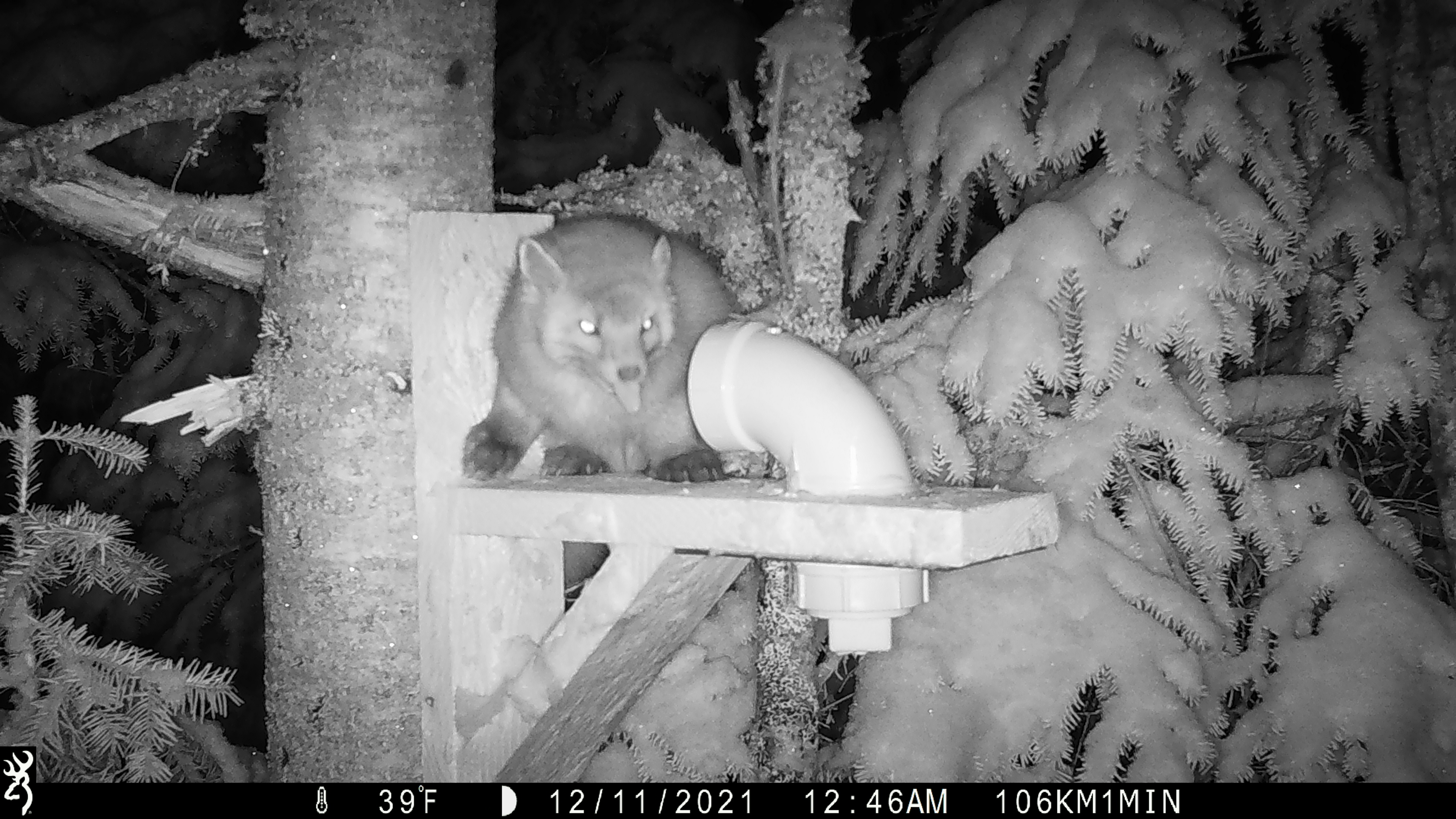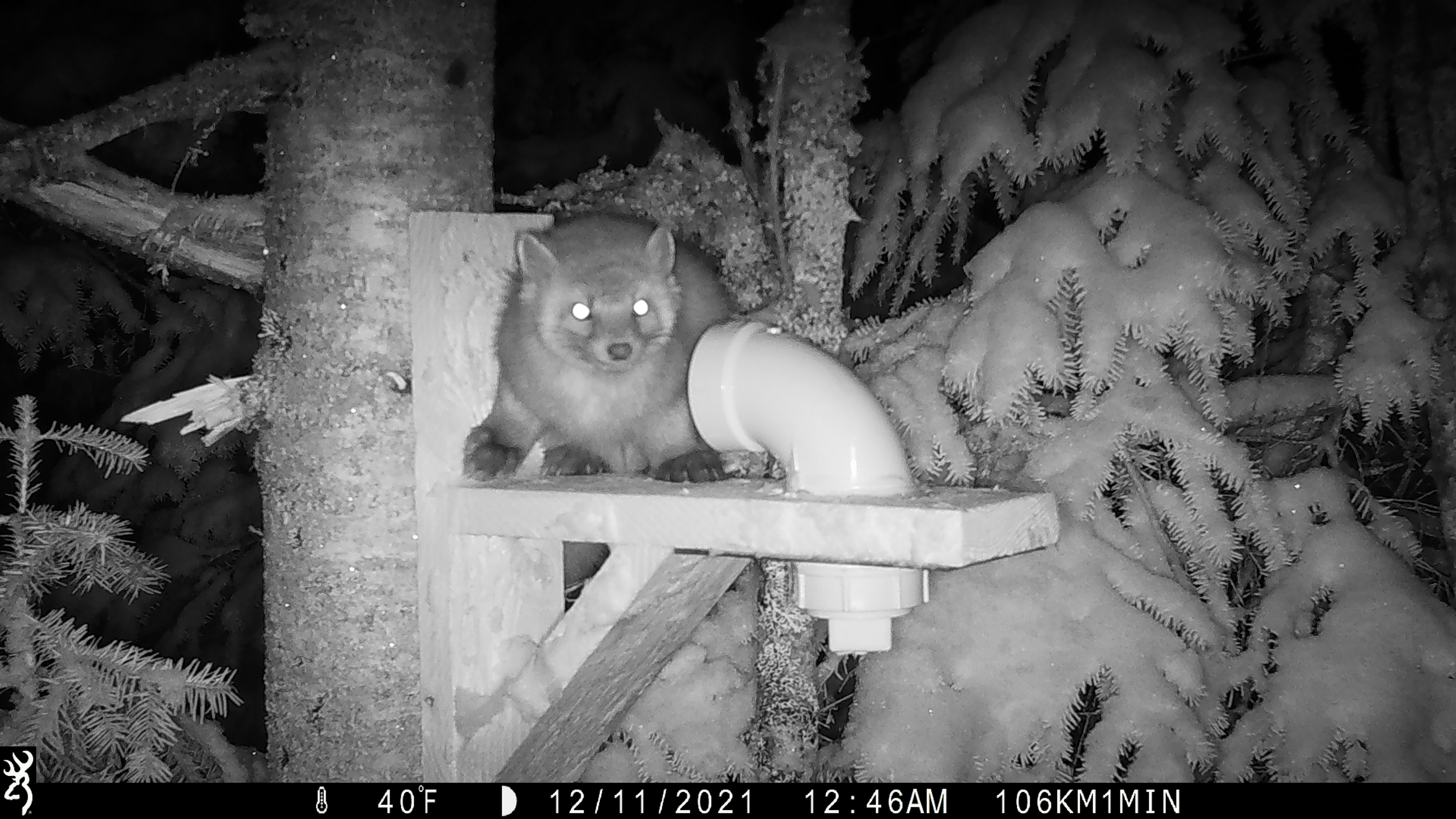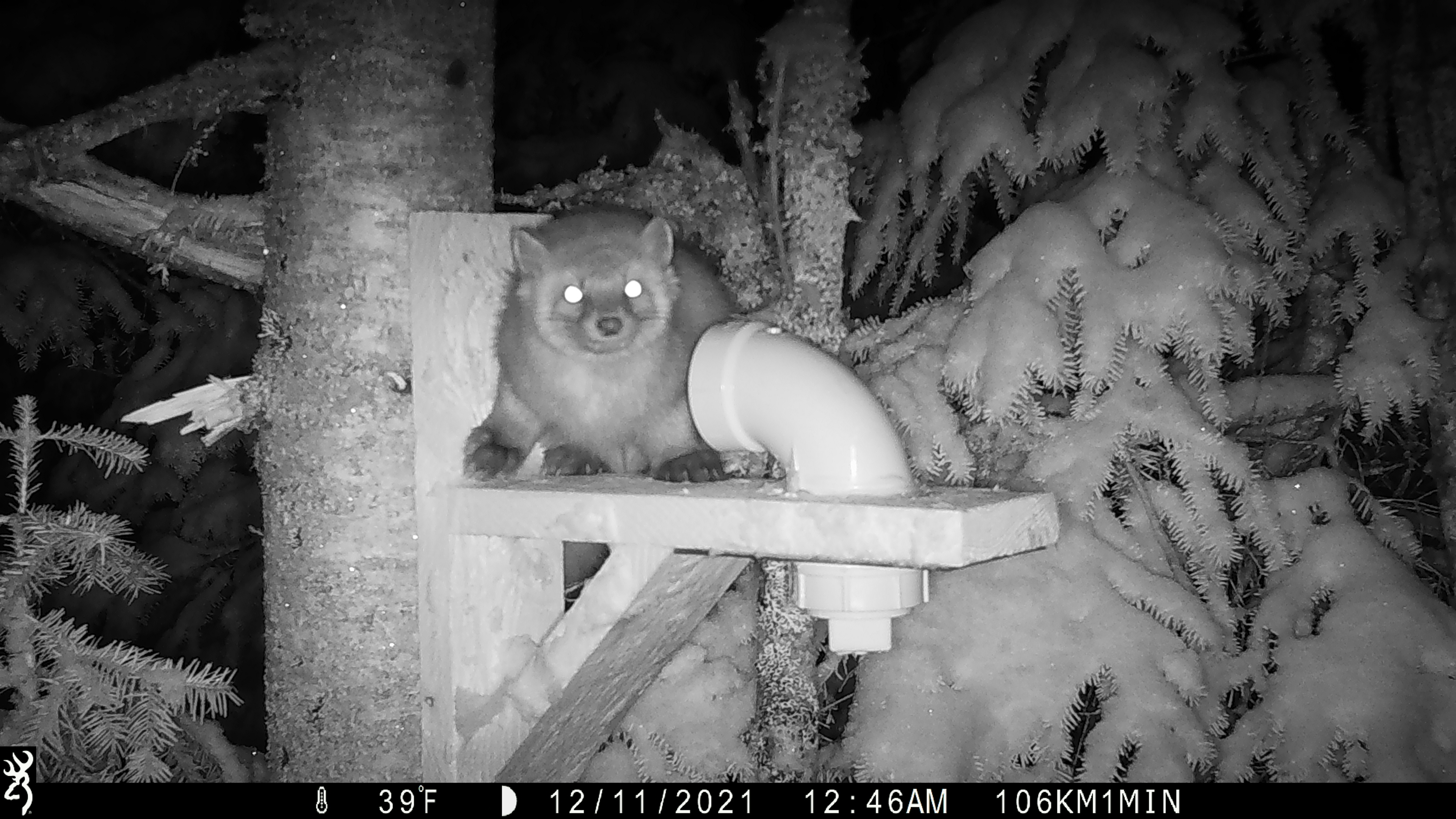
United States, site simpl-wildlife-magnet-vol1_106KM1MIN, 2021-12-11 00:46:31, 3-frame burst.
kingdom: Animalia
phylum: Chordata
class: Mammalia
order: Carnivora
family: Mustelidae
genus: Martes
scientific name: Martes americana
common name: american marten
American marten (Martes americana).